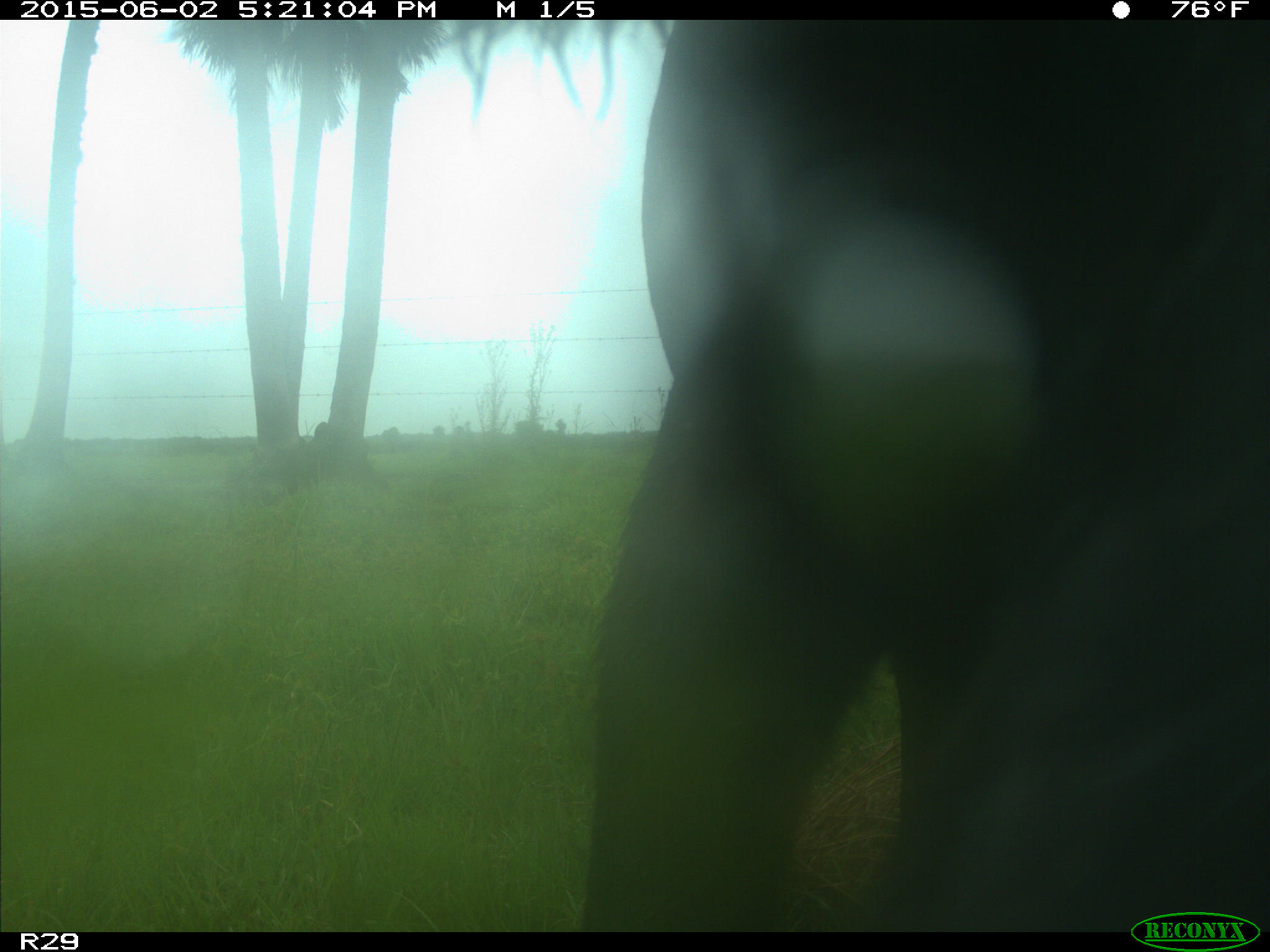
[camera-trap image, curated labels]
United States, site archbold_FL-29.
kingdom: Animalia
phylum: Chordata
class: Mammalia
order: Artiodactyla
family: Bovidae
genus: Bos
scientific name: Bos taurus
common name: domestic cow